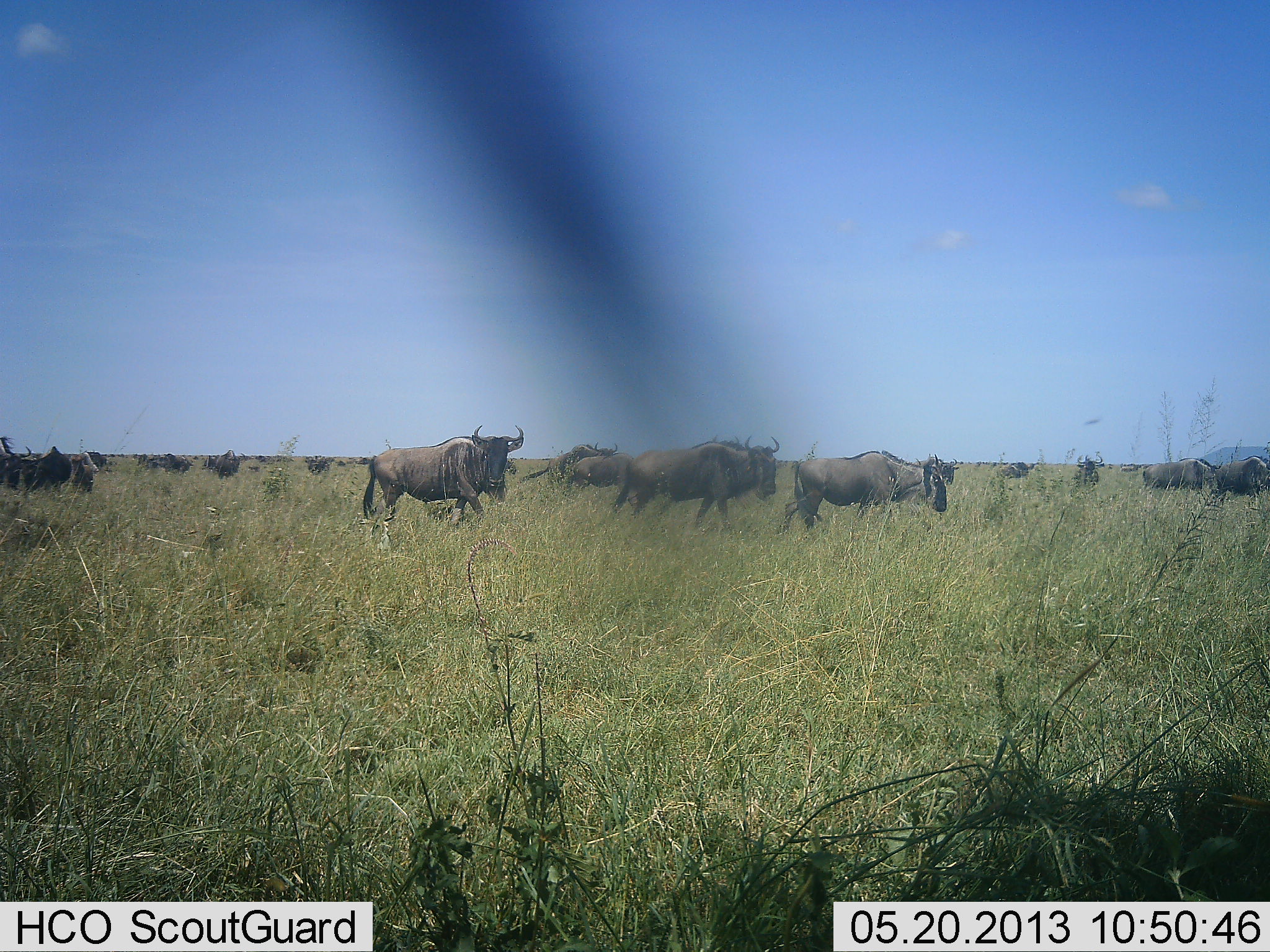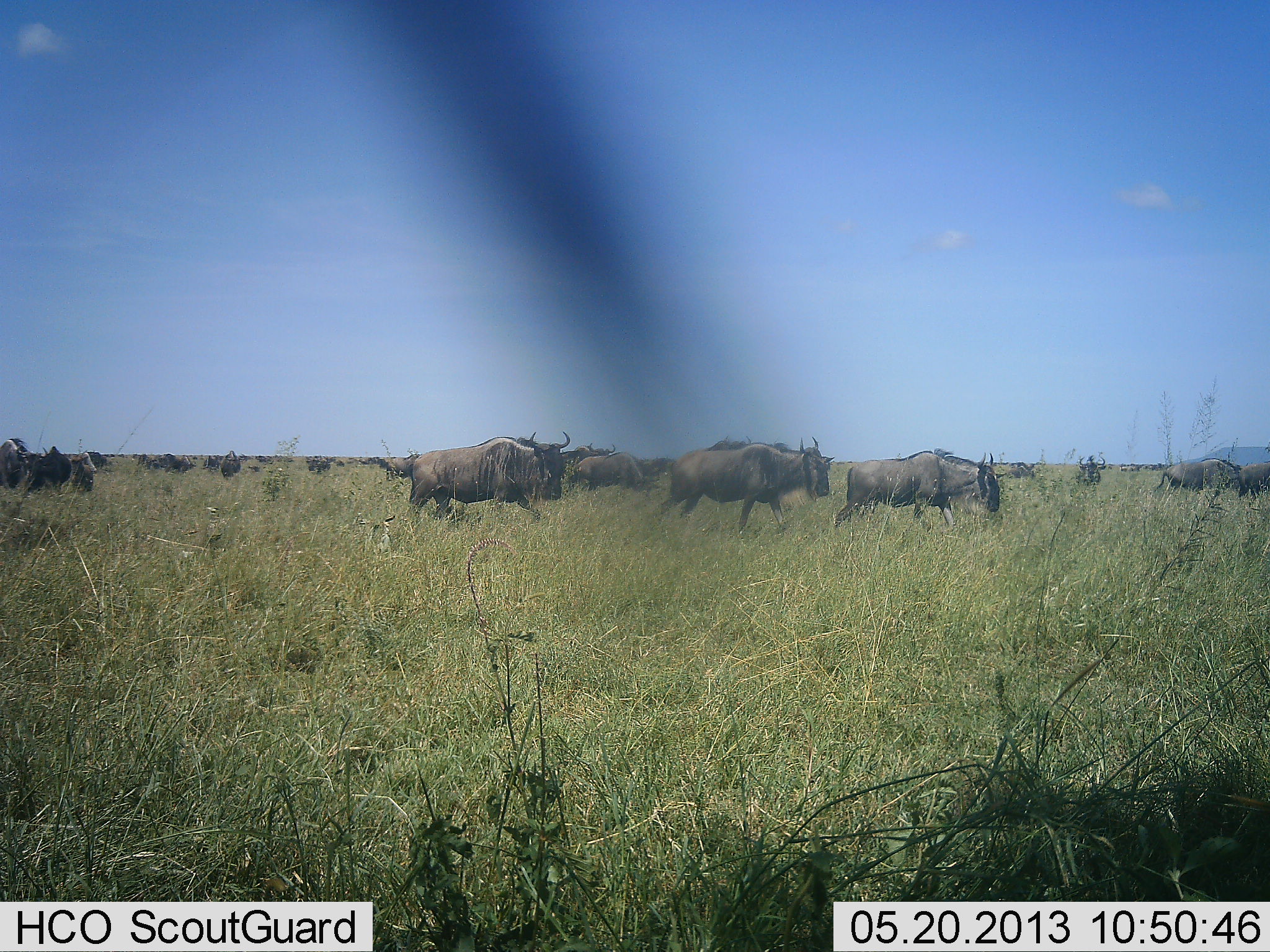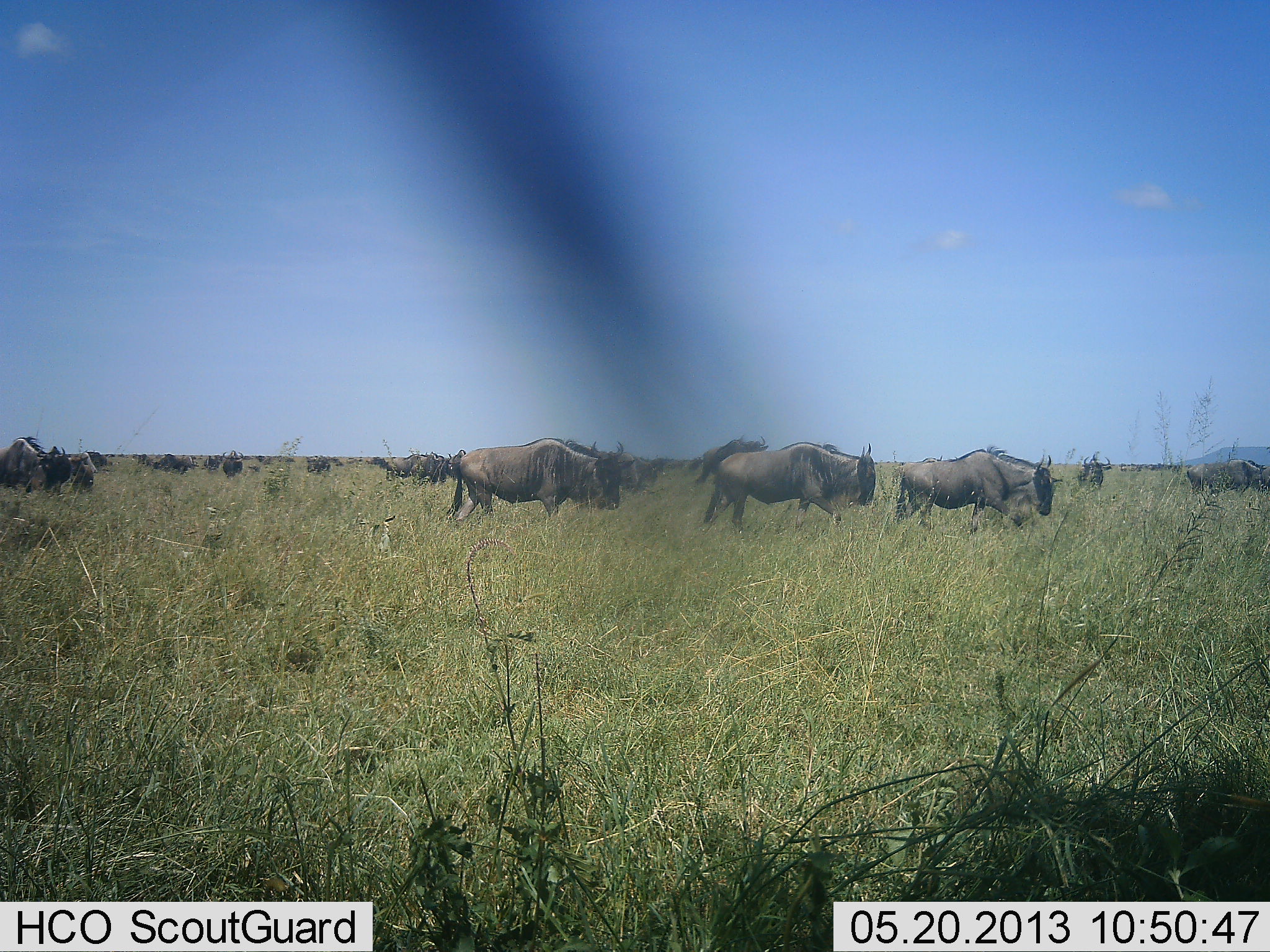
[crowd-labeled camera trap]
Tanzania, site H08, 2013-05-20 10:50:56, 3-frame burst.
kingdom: Animalia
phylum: Chordata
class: Mammalia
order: Artiodactyla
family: Bovidae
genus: Connochaetes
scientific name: Connochaetes taurinus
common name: blue wildebeest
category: wildebeest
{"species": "wildebeest (blue wildebeest) (Connochaetes taurinus)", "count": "11-50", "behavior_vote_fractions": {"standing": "32%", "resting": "4%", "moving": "100%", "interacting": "4%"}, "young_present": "8%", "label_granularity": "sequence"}